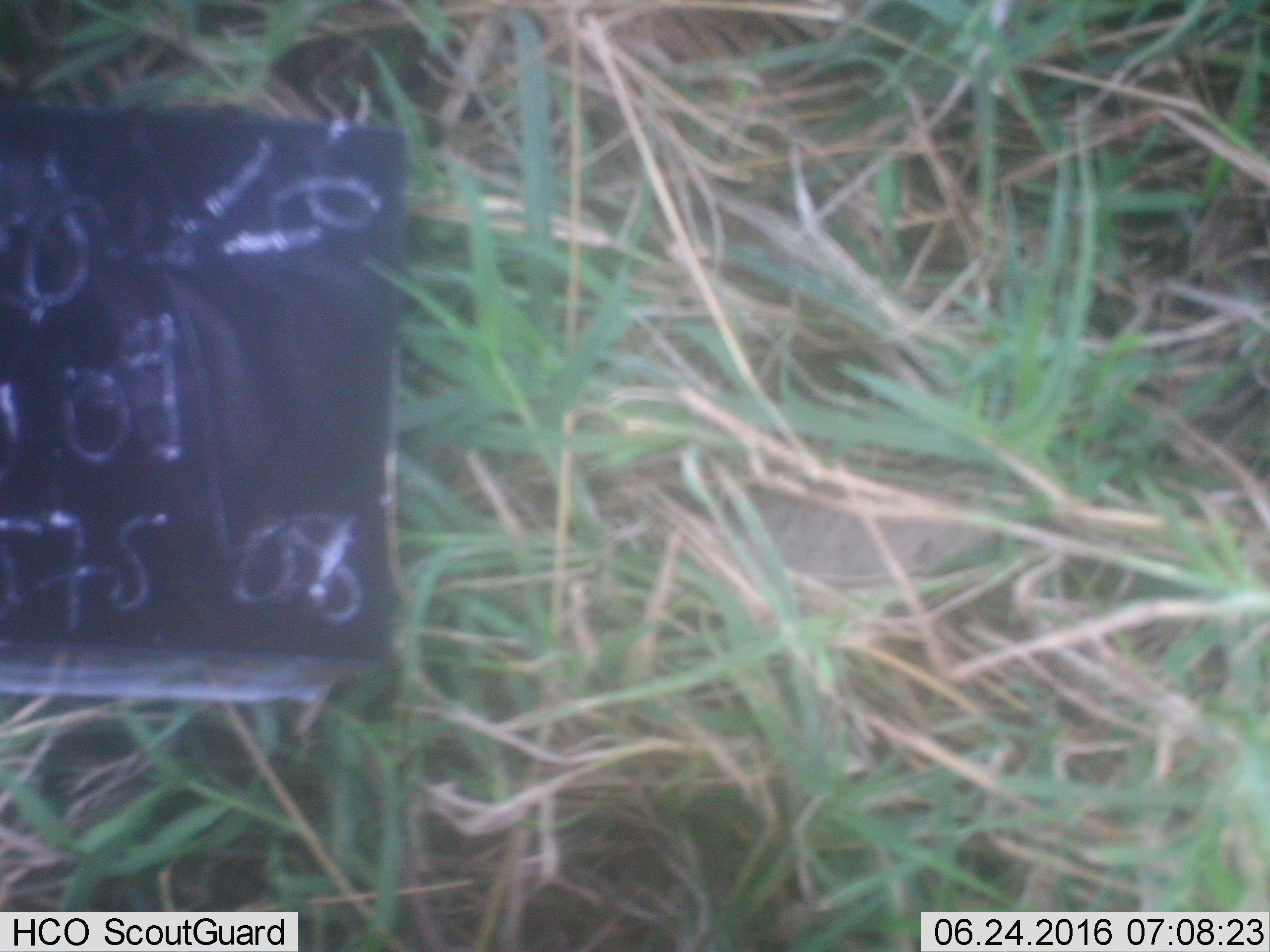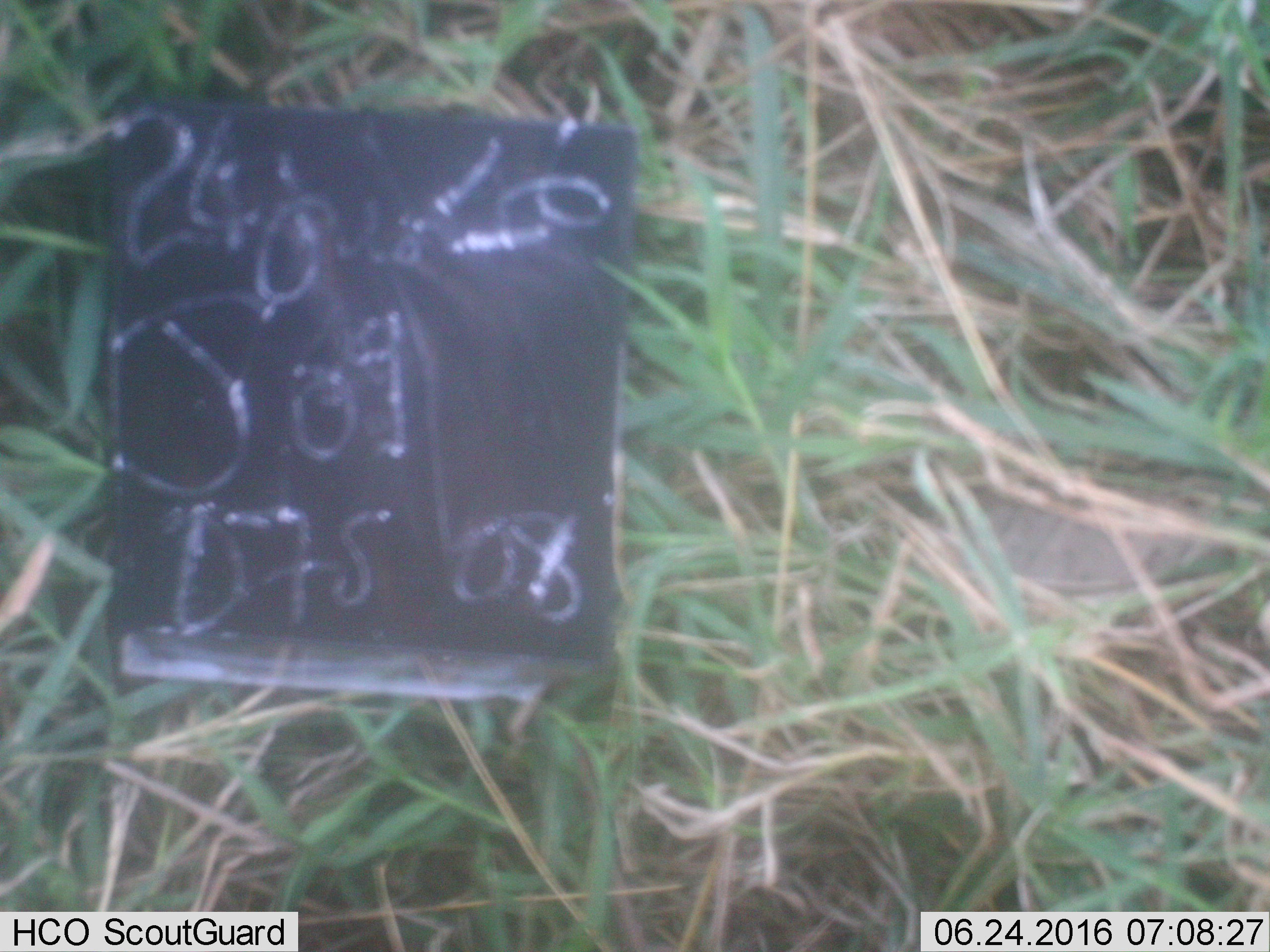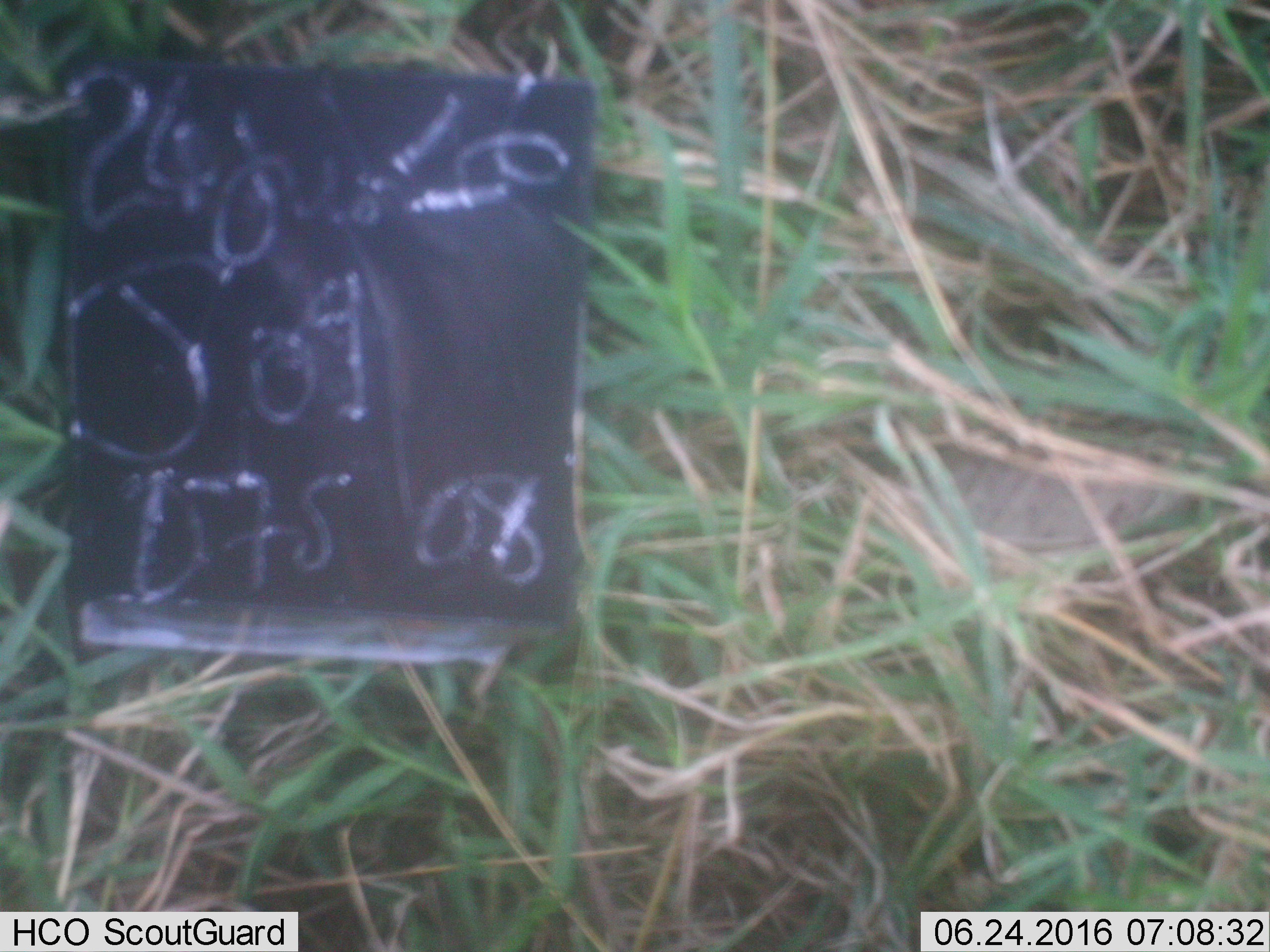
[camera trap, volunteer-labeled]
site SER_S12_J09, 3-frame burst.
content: unidentified animal